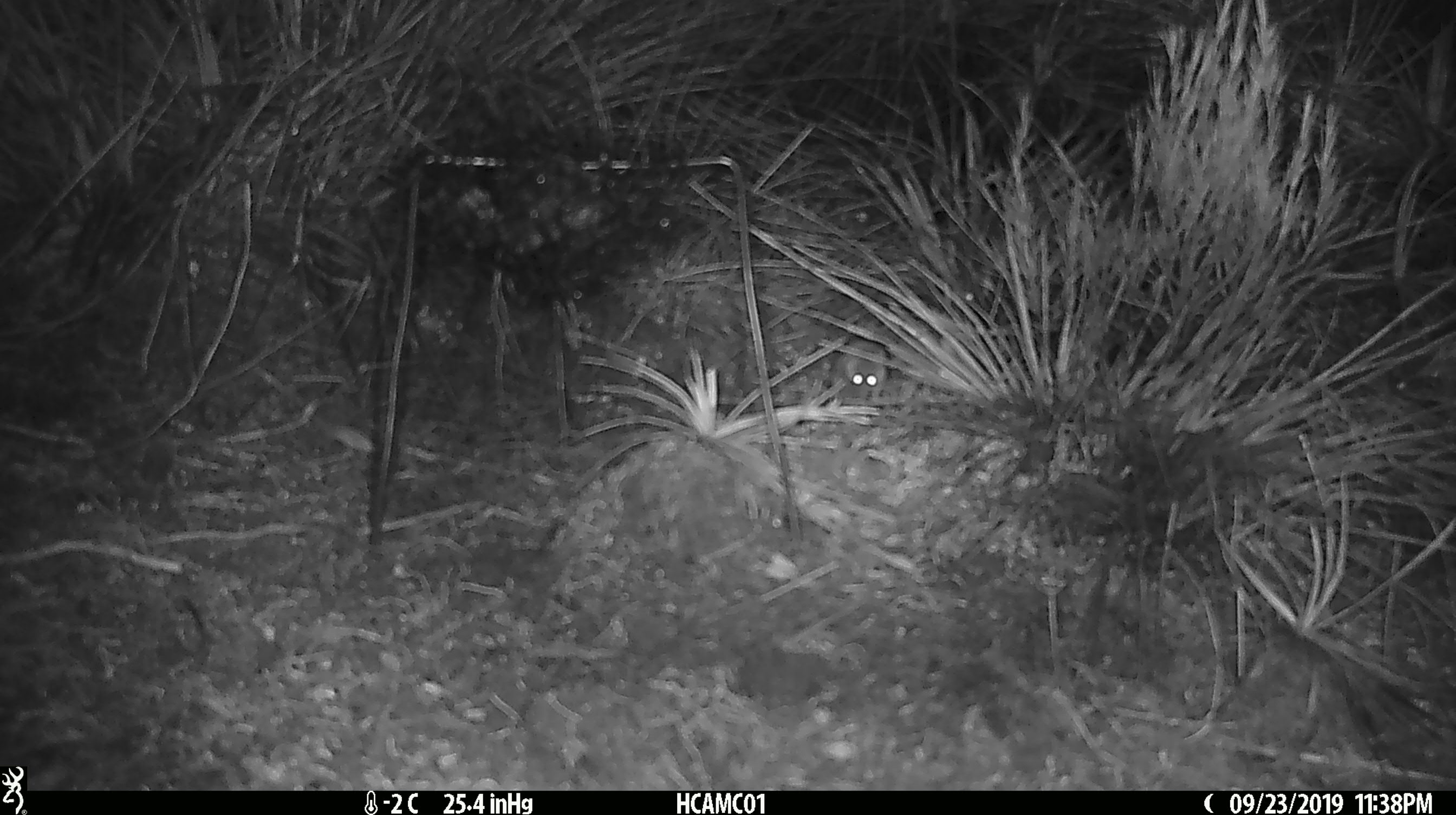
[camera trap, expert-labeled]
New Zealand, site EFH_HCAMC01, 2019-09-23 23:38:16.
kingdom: Animalia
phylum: Chordata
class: Mammalia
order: Rodentia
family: Muridae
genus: Mus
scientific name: Mus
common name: mouse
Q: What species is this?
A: Mouse (Mus).